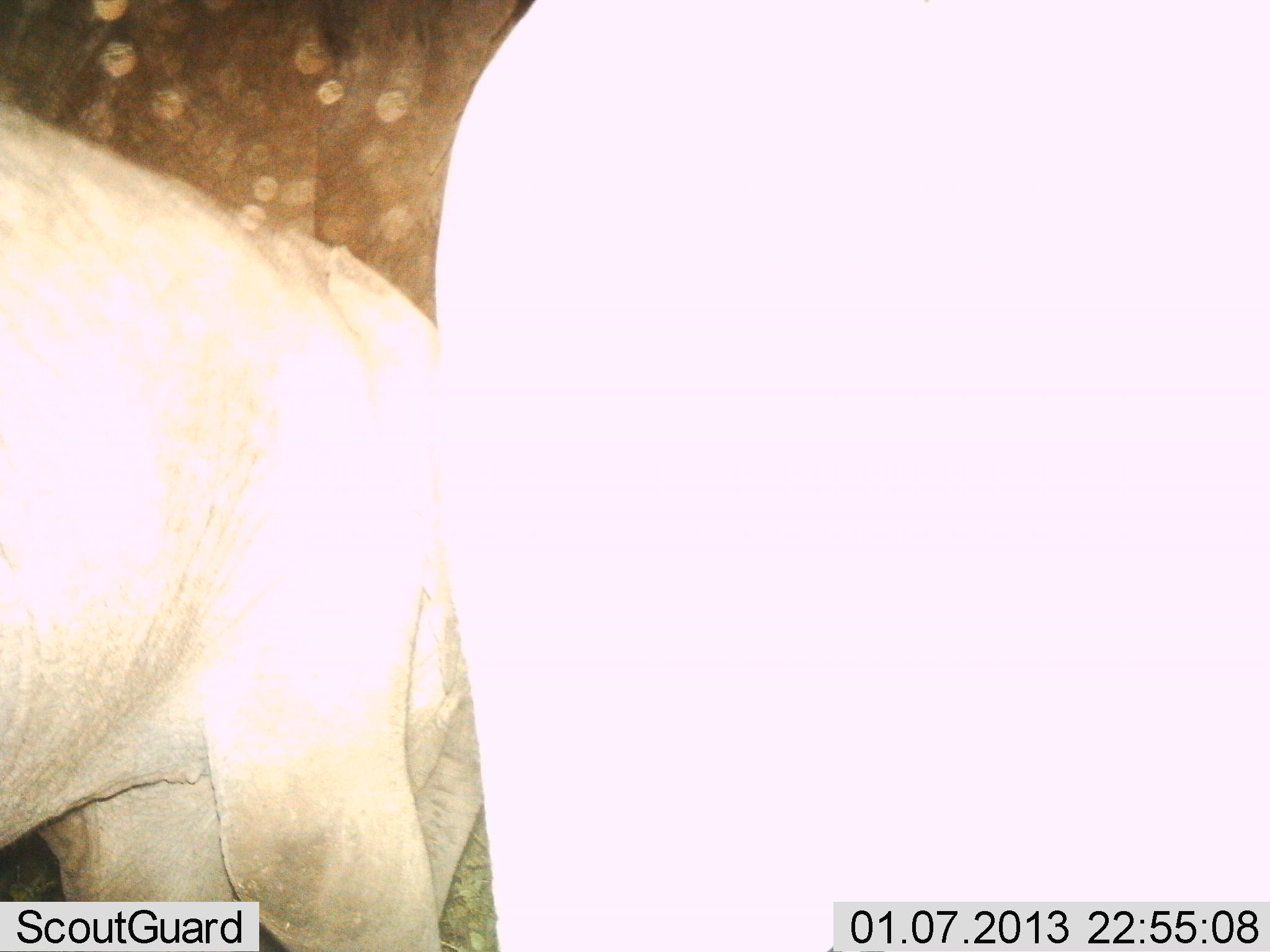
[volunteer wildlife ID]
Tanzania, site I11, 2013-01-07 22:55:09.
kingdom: Animalia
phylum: Chordata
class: Mammalia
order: Proboscidea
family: Elephantidae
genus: Loxodonta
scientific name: Loxodonta africana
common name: african bush elephant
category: elephant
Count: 2.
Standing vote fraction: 81%.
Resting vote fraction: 0%.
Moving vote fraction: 5%.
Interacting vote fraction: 10%.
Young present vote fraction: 14%.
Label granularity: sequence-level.